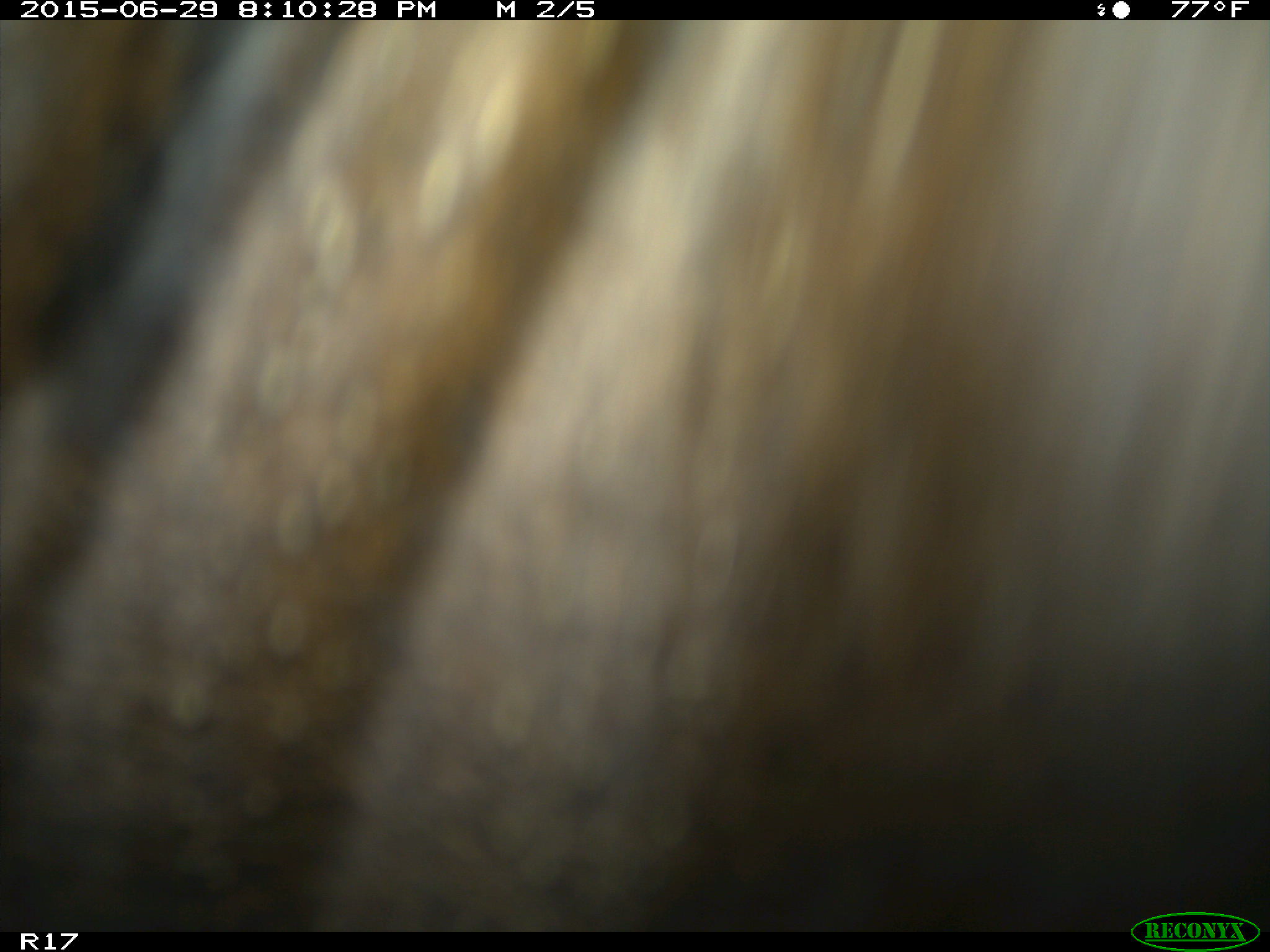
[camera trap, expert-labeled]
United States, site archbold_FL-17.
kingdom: Animalia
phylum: Chordata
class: Mammalia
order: Artiodactyla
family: Bovidae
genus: Bos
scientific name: Bos taurus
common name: domestic cow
Bos taurus (domestic cow).